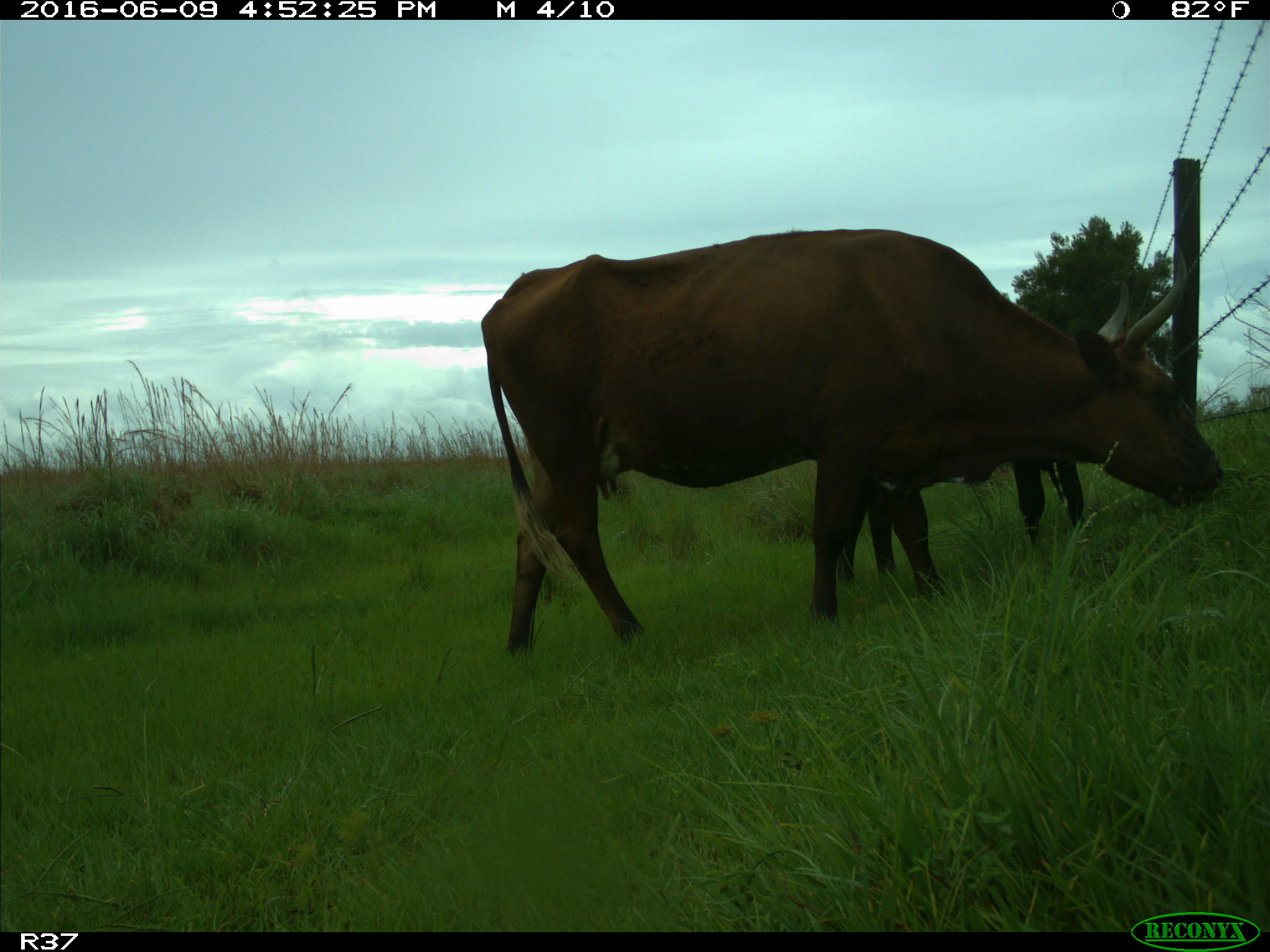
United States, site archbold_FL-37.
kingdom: Animalia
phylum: Chordata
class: Mammalia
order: Artiodactyla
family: Bovidae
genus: Bos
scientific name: Bos taurus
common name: domestic cow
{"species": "Bos taurus (domestic cow)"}